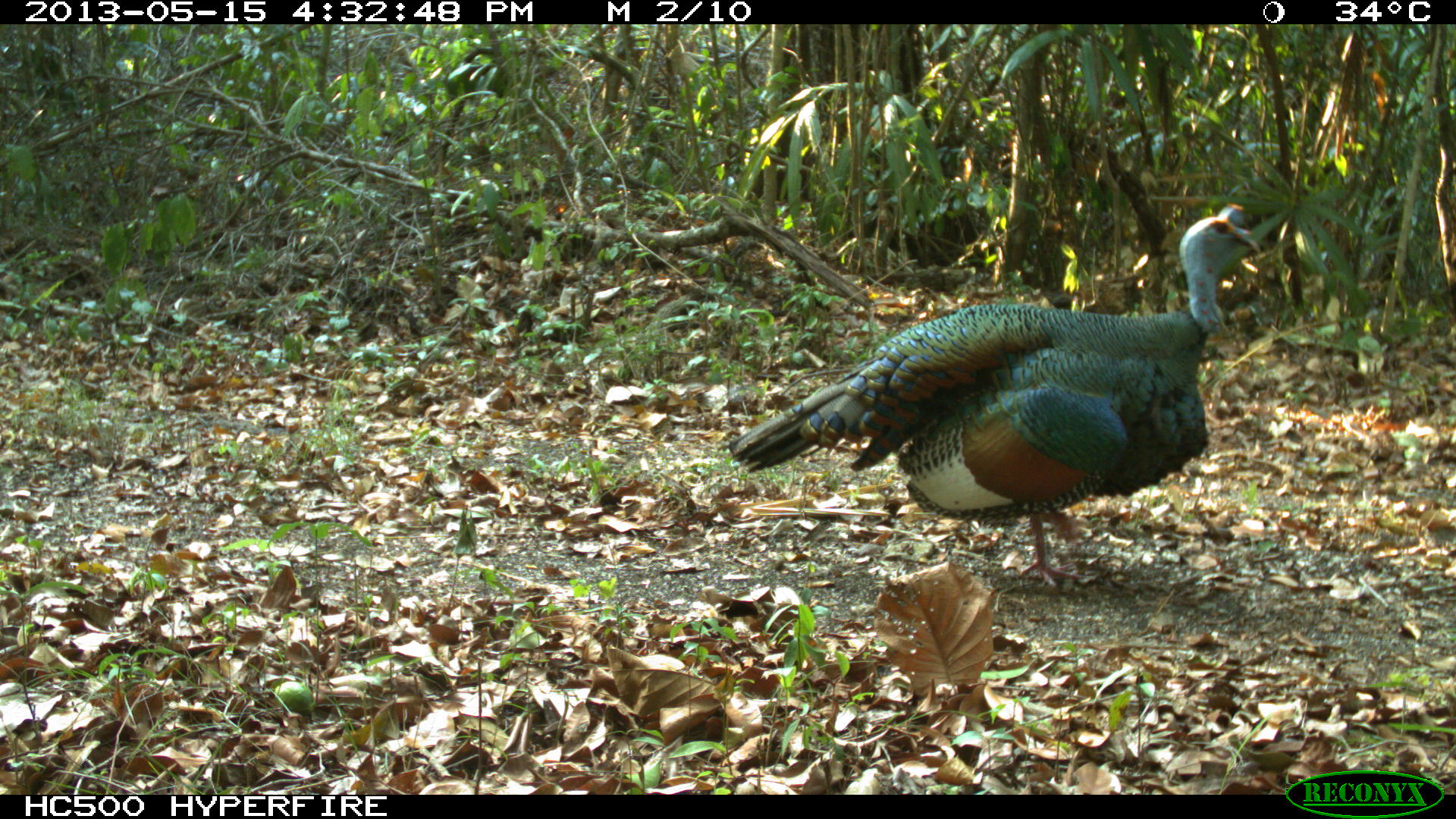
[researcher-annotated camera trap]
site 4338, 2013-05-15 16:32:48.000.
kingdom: Animalia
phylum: Chordata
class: Aves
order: Galliformes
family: Phasianidae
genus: Meleagris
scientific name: Meleagris ocellata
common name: ocellated turkey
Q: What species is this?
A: Meleagris ocellata (ocellated turkey).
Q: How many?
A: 1.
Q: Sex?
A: Male.